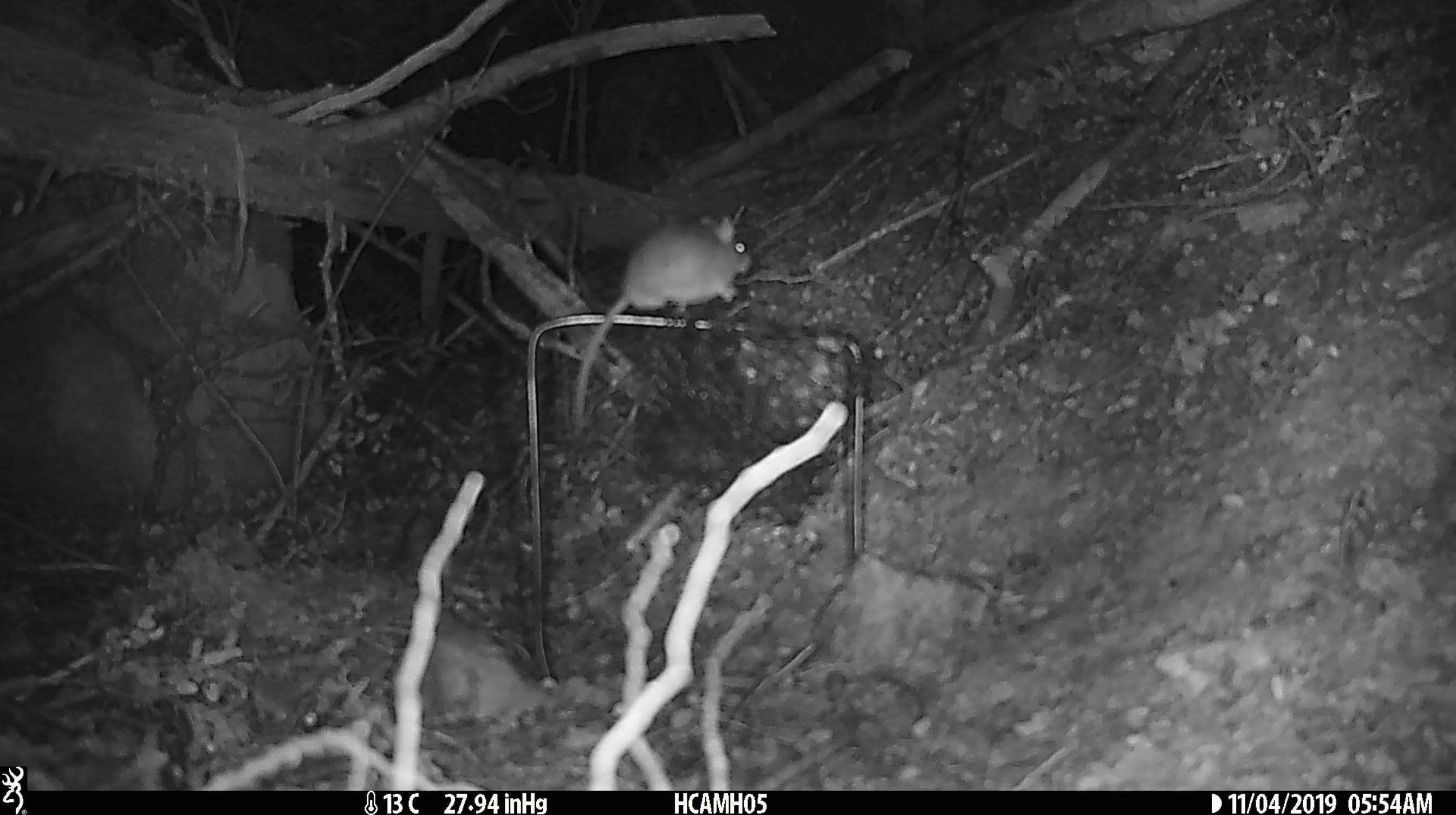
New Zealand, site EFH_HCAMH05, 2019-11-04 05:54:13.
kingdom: Animalia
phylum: Chordata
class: Mammalia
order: Rodentia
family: Muridae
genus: Mus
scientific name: Mus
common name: mouse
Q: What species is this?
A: Mouse (Mus).